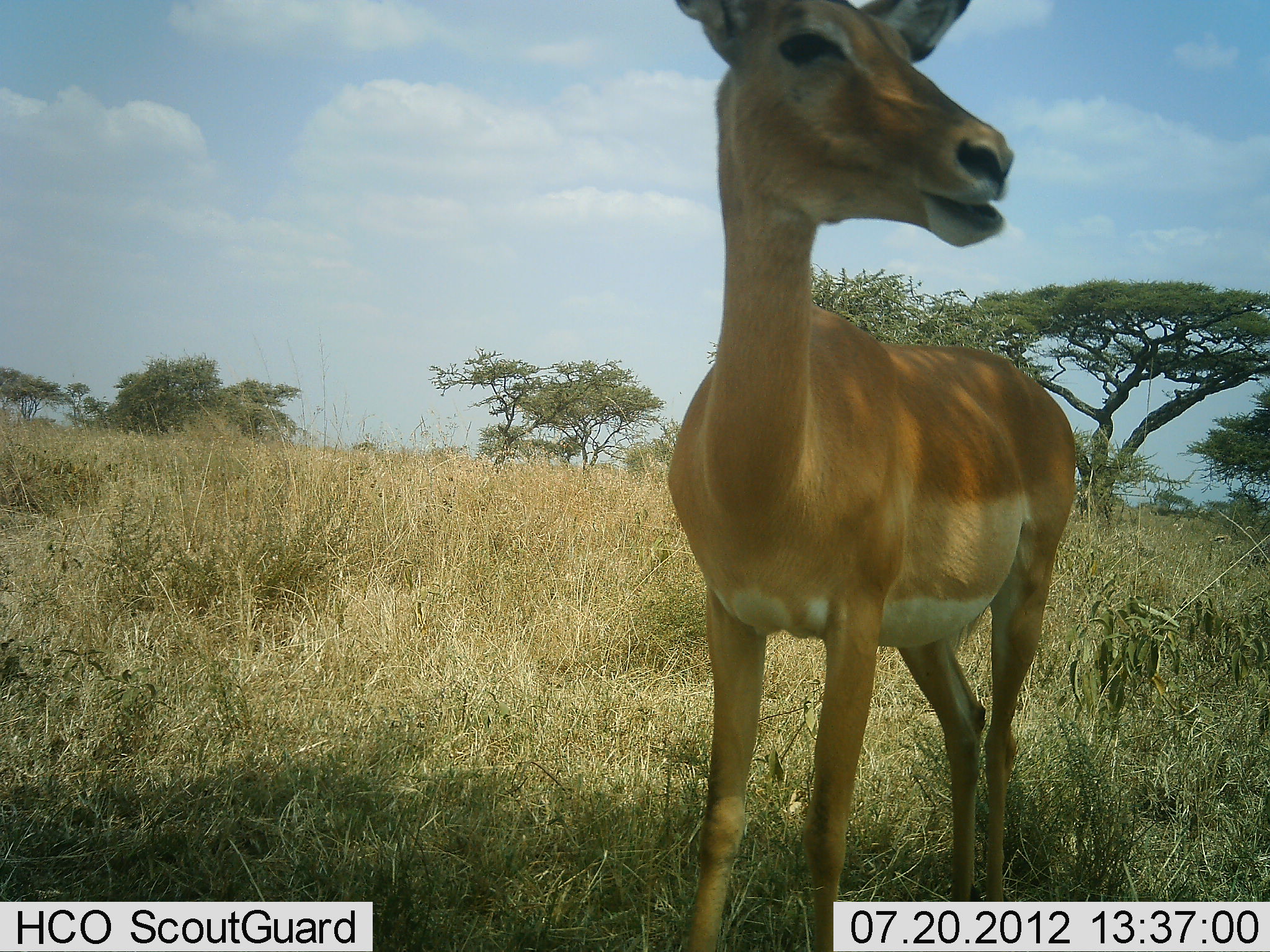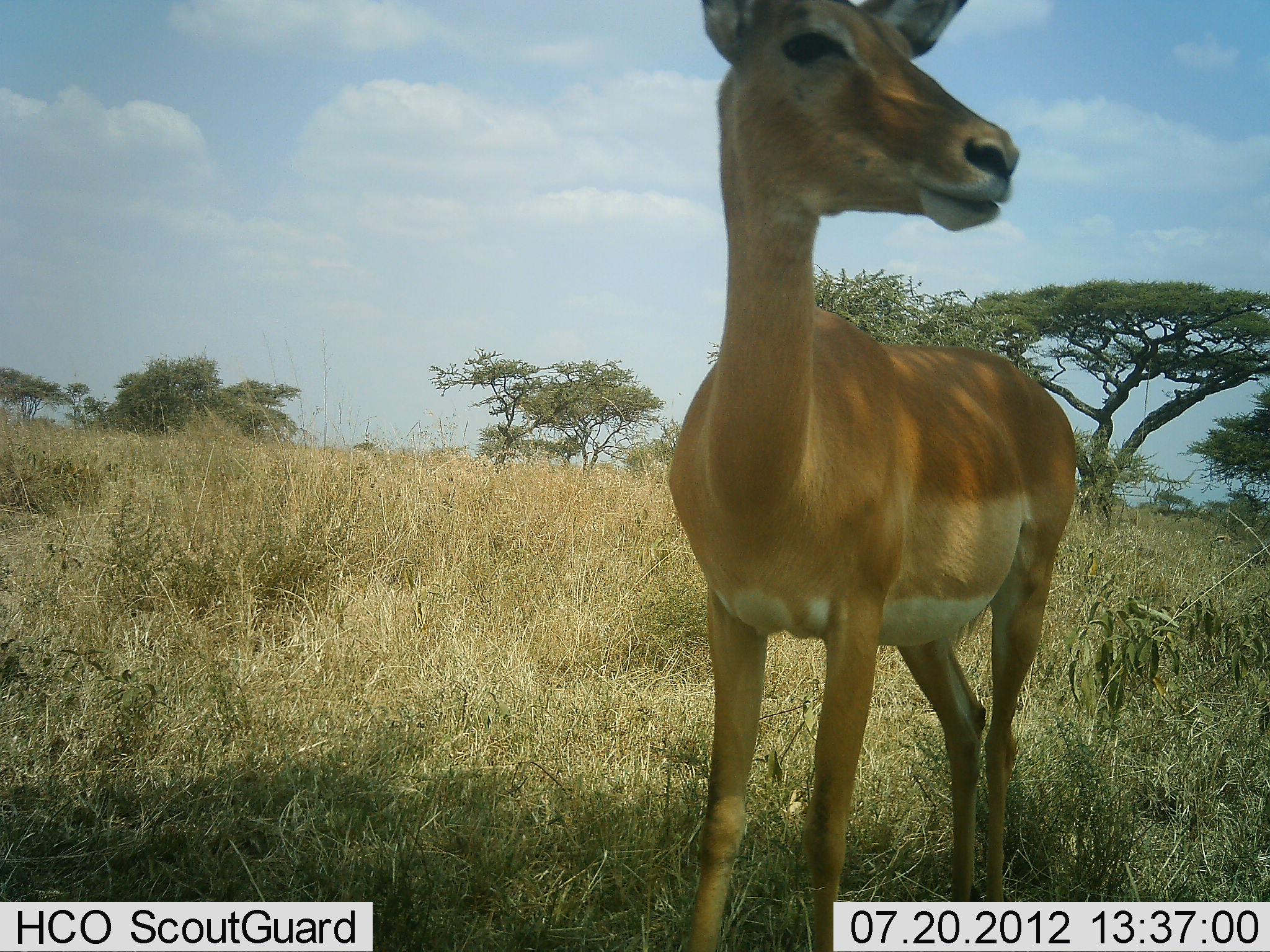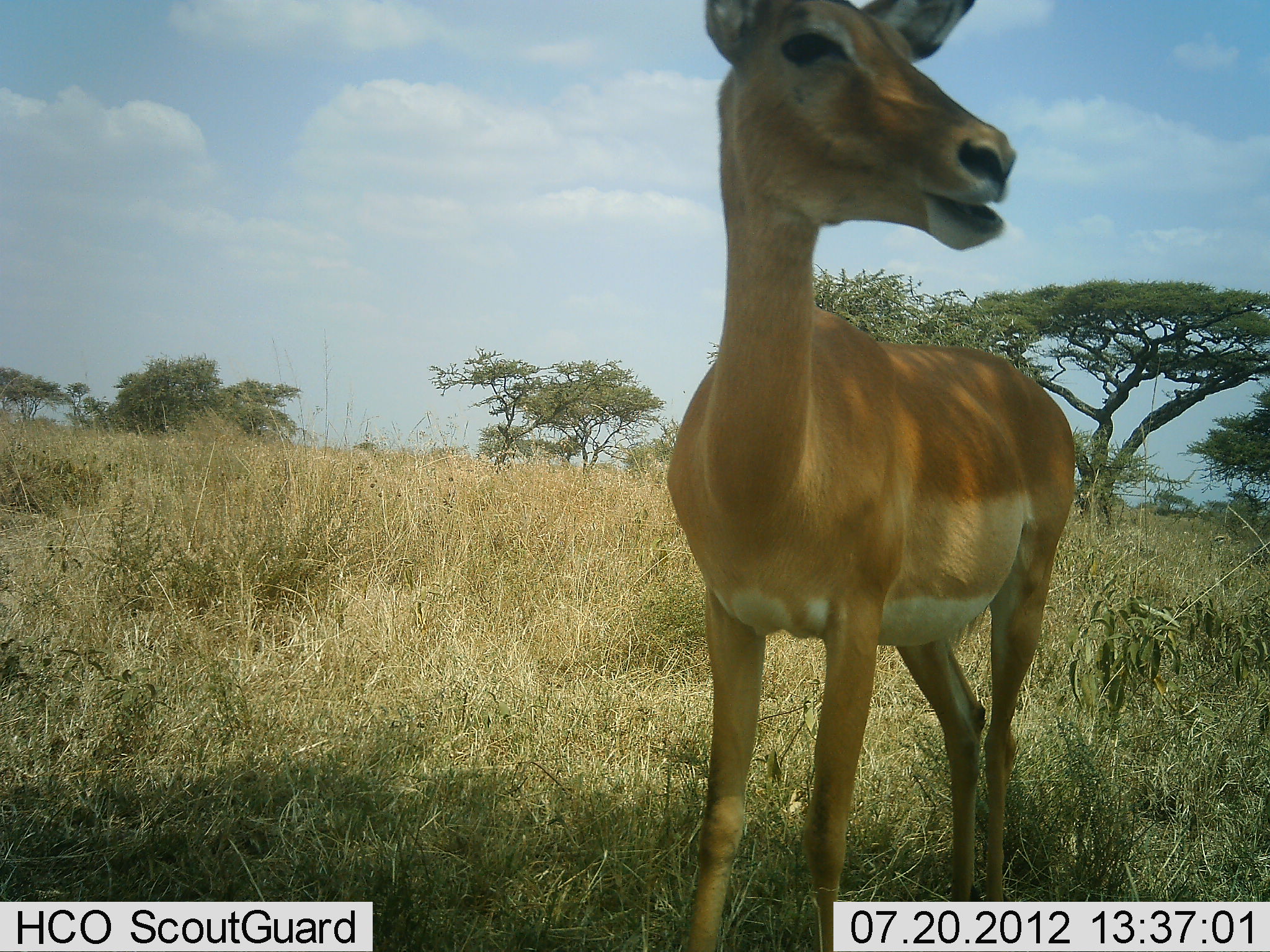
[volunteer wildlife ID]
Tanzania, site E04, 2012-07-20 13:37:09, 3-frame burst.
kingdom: Animalia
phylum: Chordata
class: Mammalia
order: Artiodactyla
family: Bovidae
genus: Aepyceros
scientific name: Aepyceros melampus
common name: impala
Impala (Aepyceros melampus), count 1. Behavior (volunteer vote fractions): standing 90%, resting 0%, moving 0%, interacting 0%. Young present (vote fraction): 0%. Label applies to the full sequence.